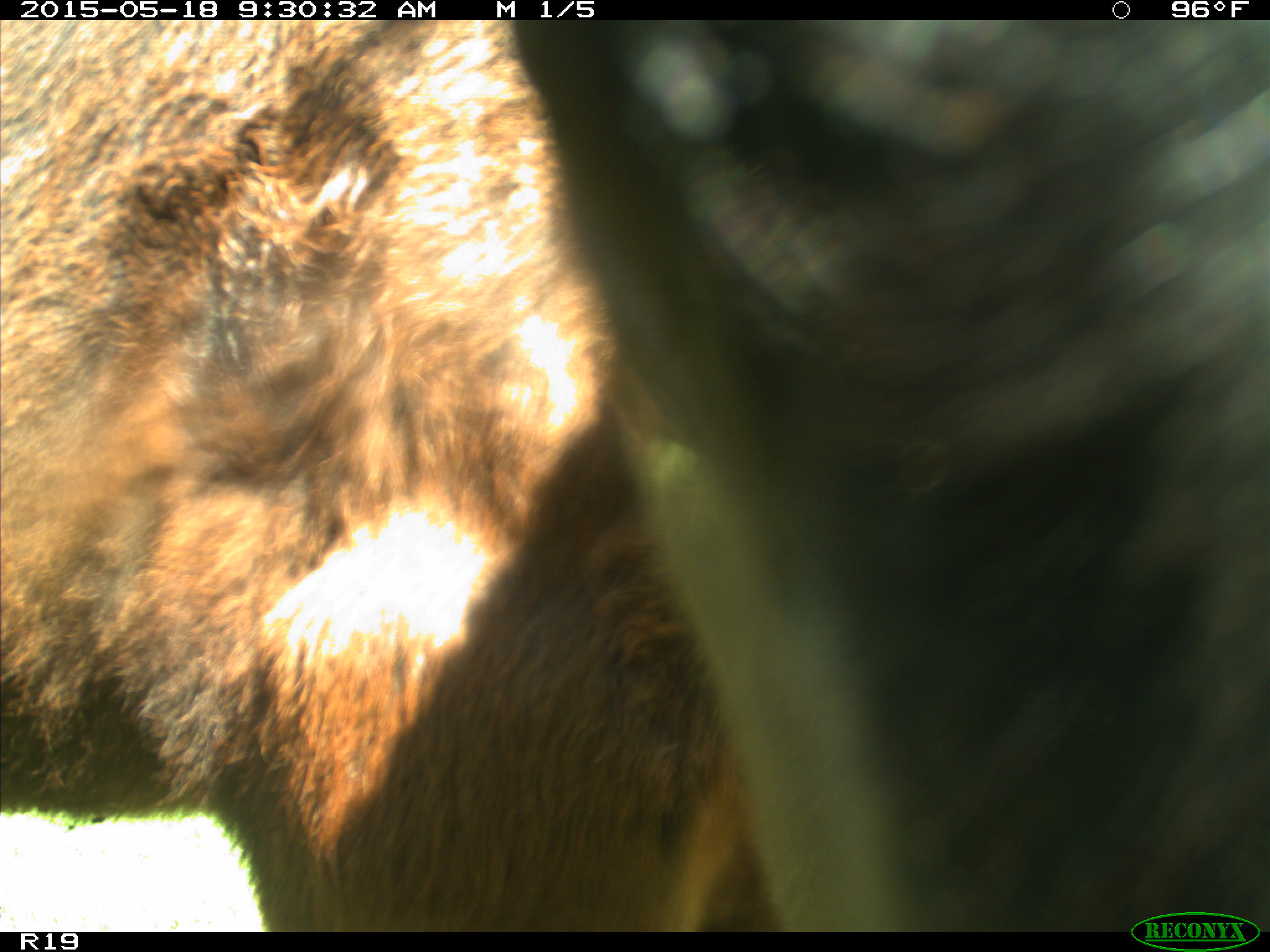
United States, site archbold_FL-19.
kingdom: Animalia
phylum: Chordata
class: Mammalia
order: Artiodactyla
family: Bovidae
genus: Bos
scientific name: Bos taurus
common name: domestic cow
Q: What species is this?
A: Bos taurus (domestic cow).